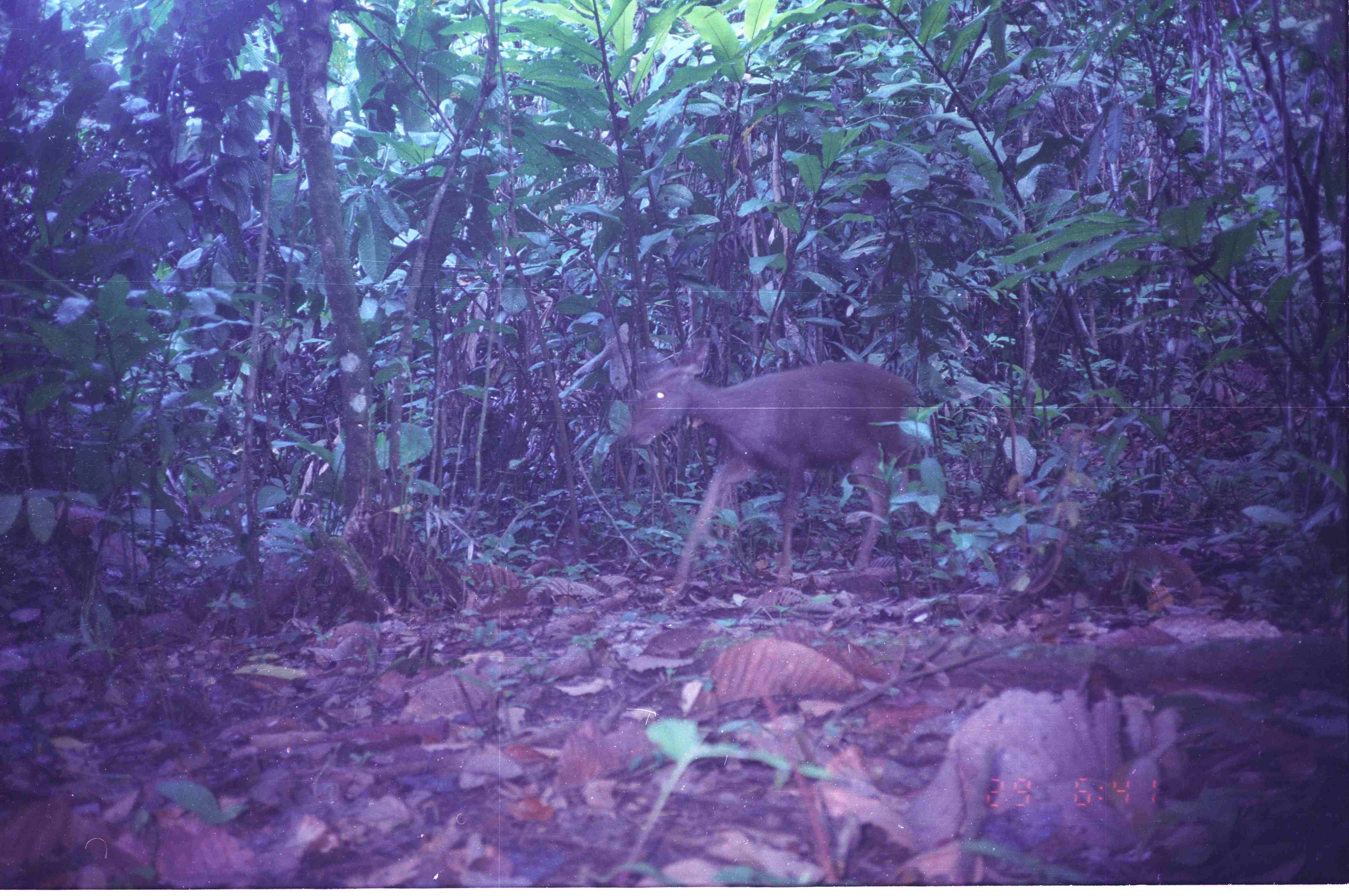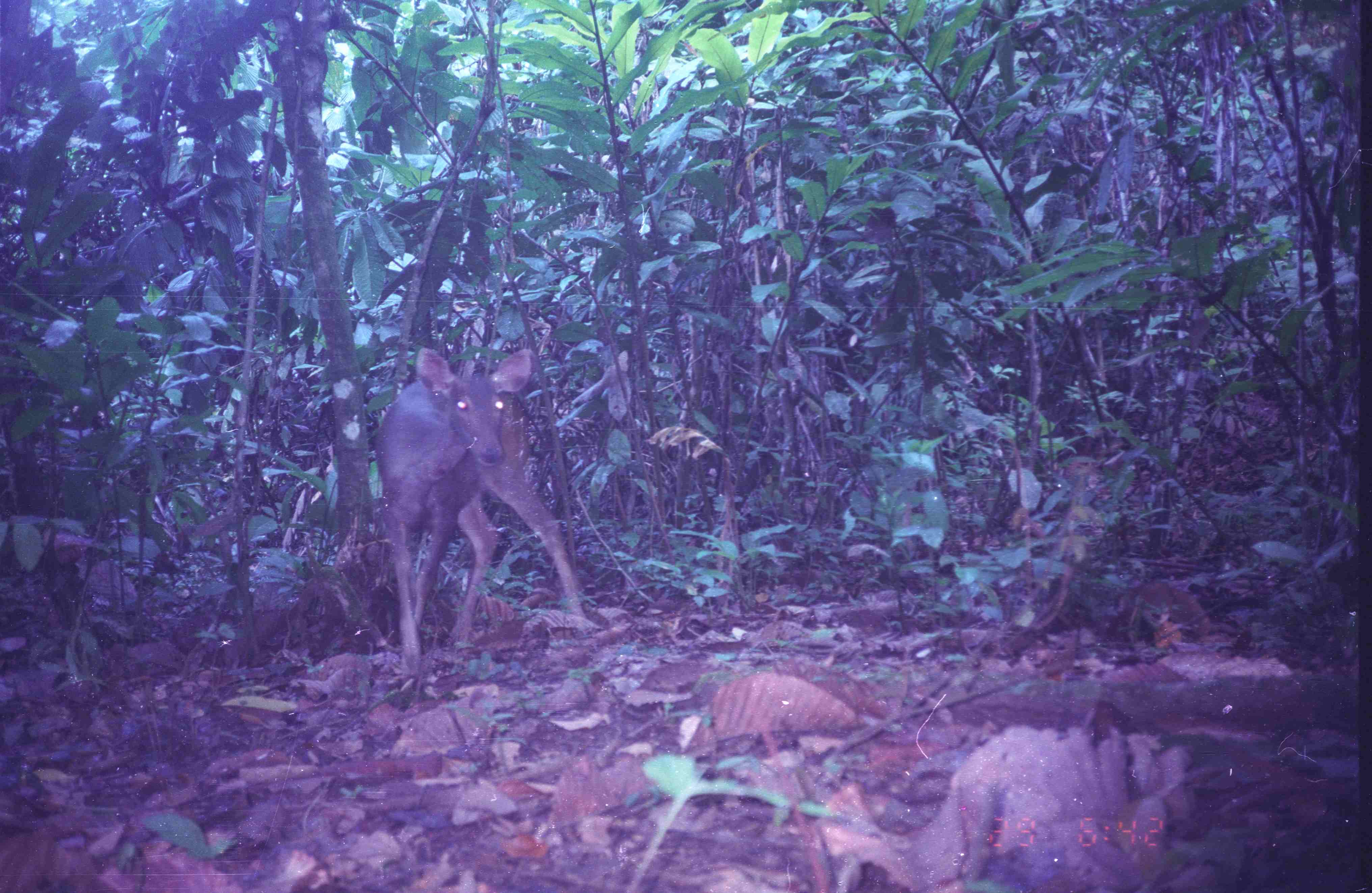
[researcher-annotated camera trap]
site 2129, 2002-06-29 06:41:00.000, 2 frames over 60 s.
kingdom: Animalia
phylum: Chordata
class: Mammalia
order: Artiodactyla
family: Cervidae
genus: Rusa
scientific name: Rusa unicolor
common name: sambar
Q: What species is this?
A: Rusa unicolor (sambar).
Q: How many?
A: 1.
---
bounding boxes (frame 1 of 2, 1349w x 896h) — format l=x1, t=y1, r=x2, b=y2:
rusa unicolor: l=625, t=337, r=937, b=611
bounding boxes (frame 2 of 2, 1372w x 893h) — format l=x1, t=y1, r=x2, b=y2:
rusa unicolor: l=373, t=347, r=585, b=686